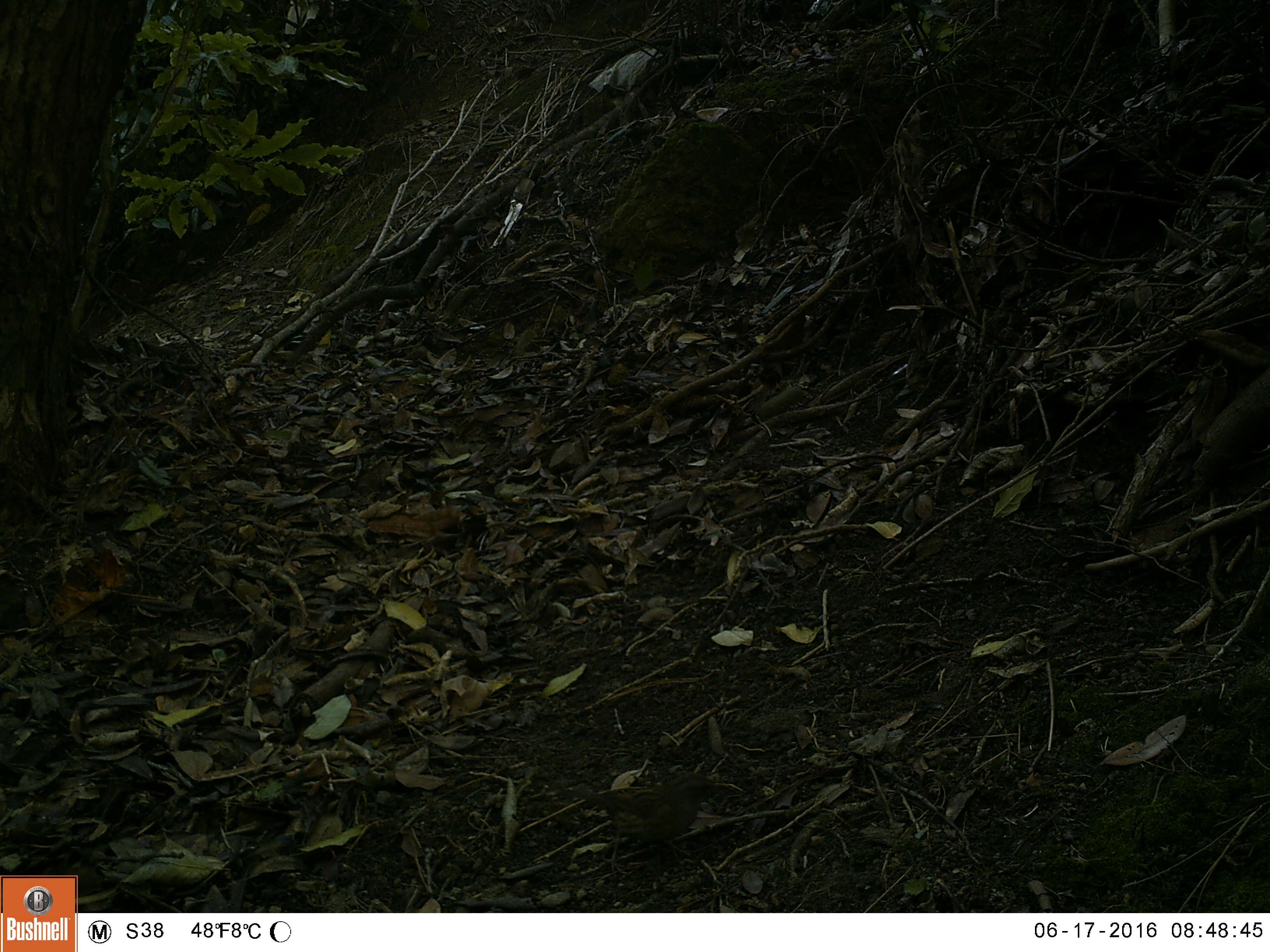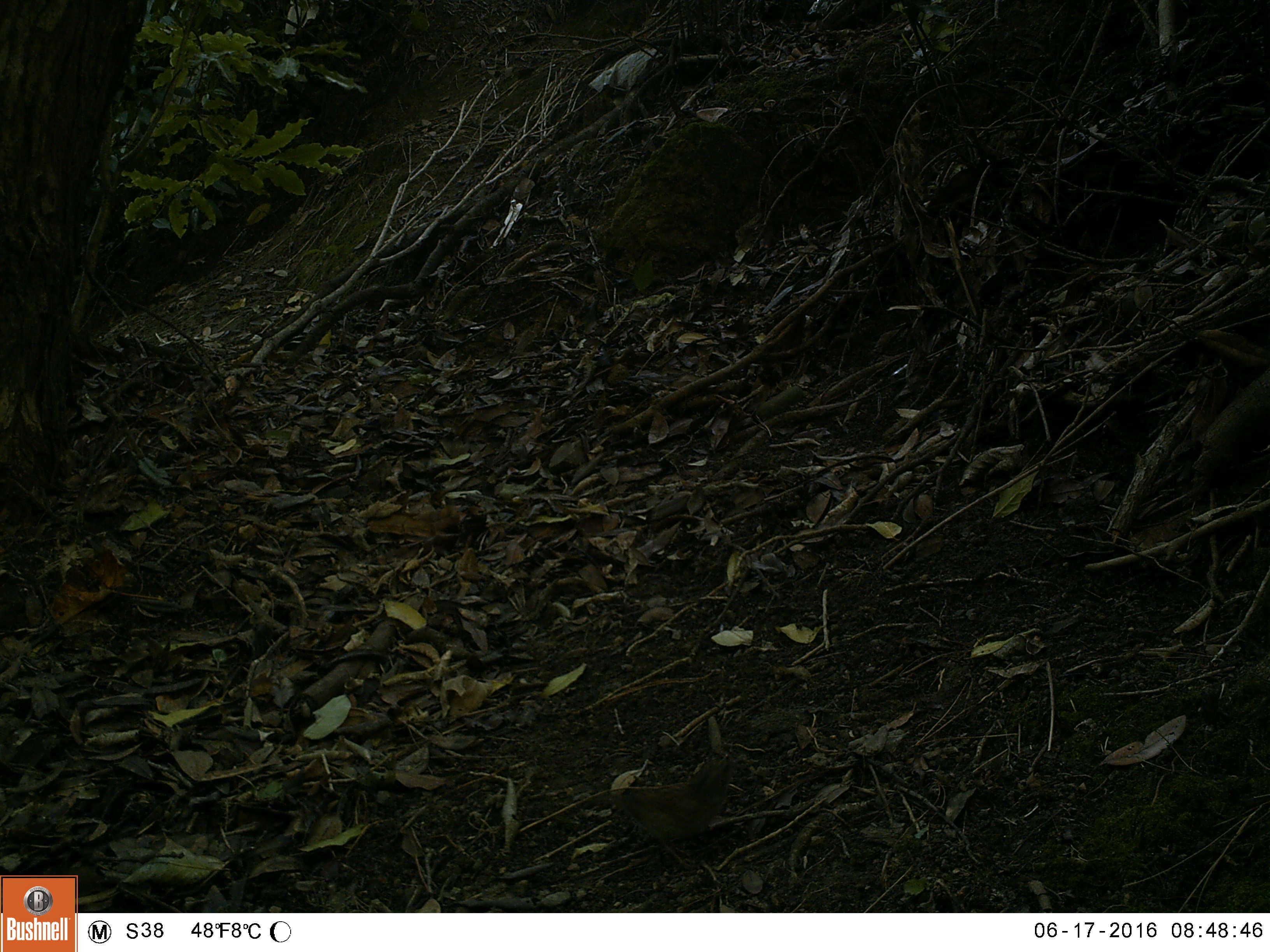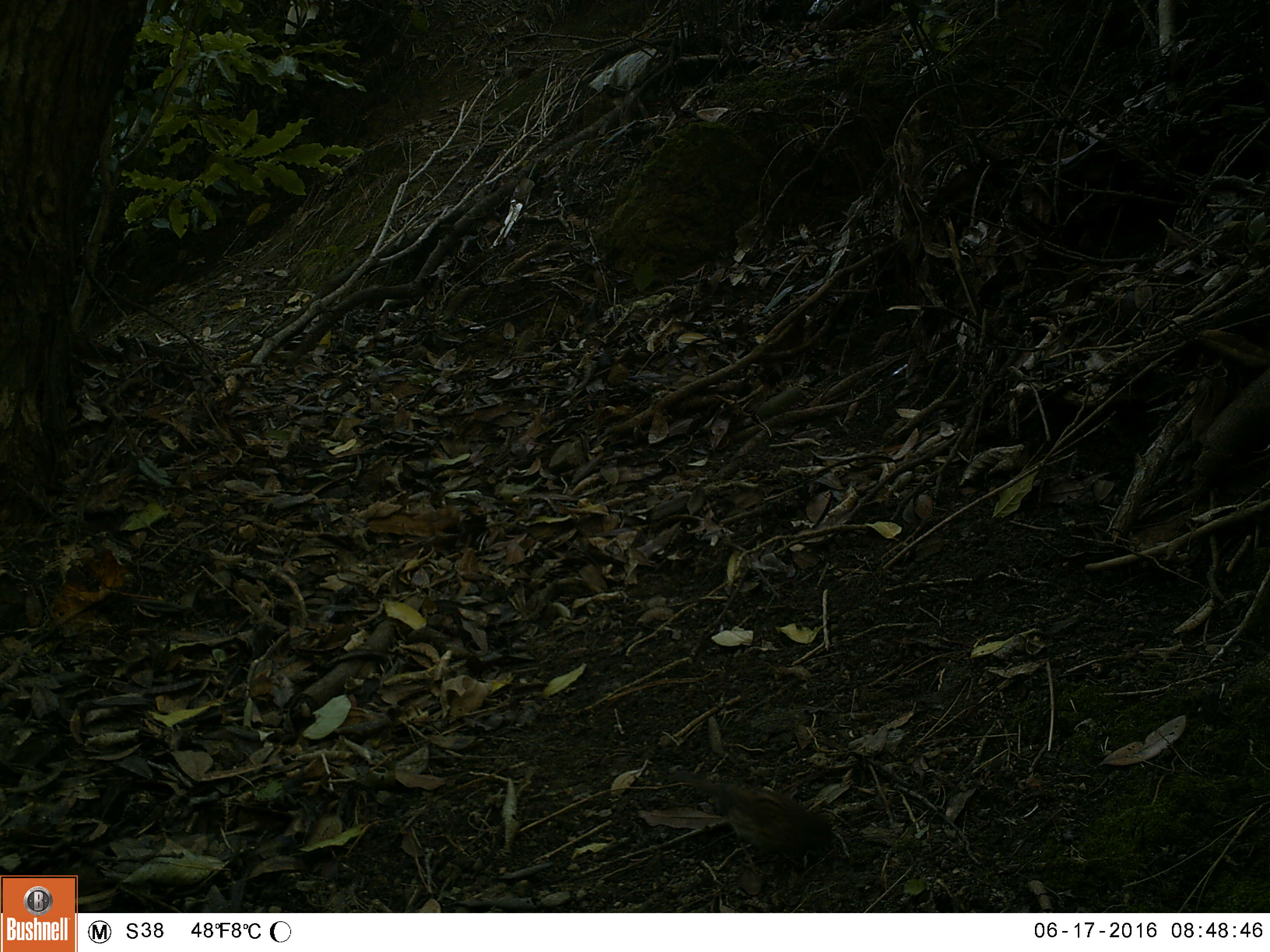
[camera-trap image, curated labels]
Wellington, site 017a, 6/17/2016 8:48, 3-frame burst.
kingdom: Animalia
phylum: Chordata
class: Aves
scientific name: Aves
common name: bird